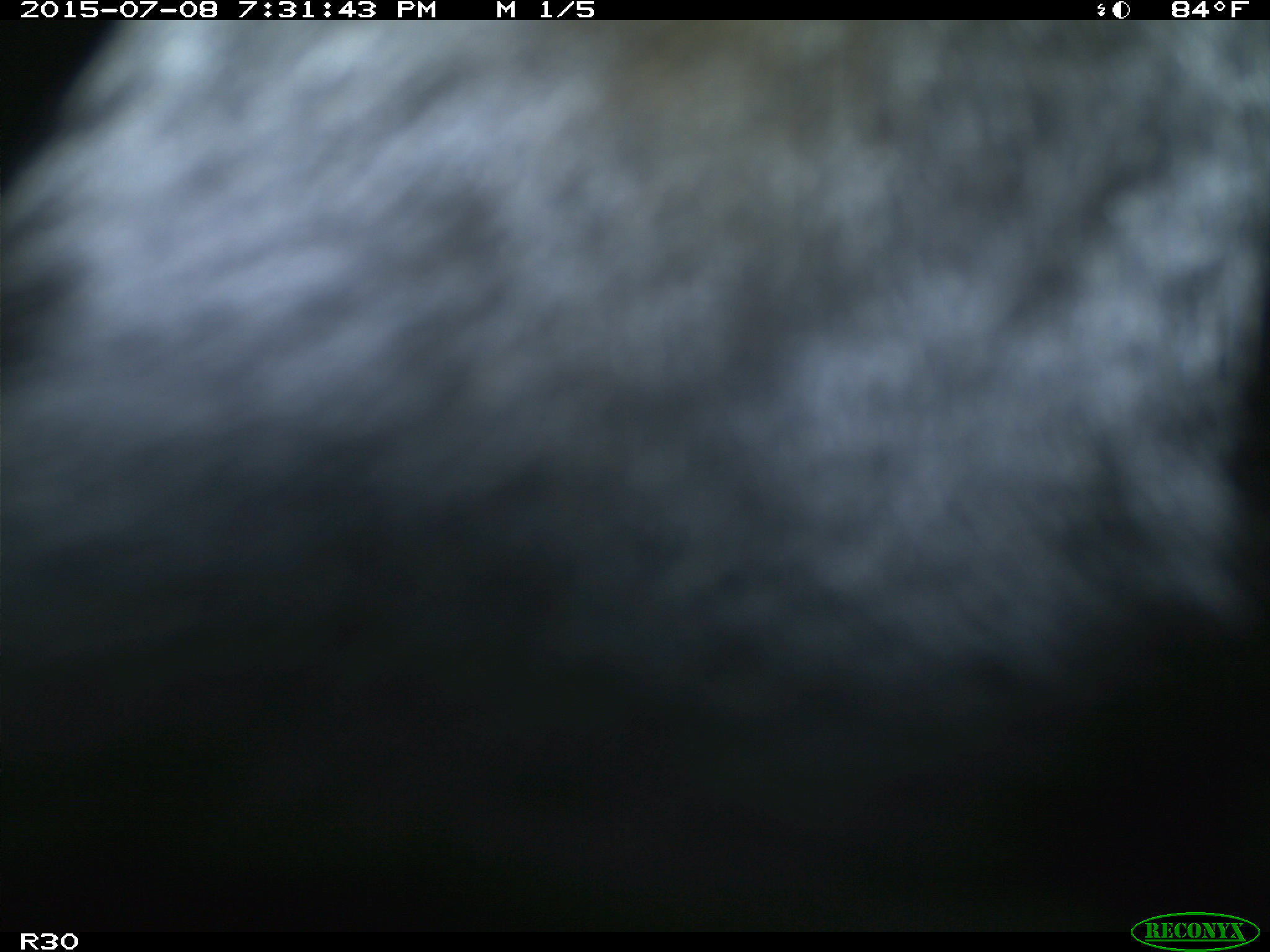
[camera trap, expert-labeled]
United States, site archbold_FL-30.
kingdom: Animalia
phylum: Chordata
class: Mammalia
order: Artiodactyla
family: Bovidae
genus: Bos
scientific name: Bos taurus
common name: domestic cow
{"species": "Bos taurus (domestic cow)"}